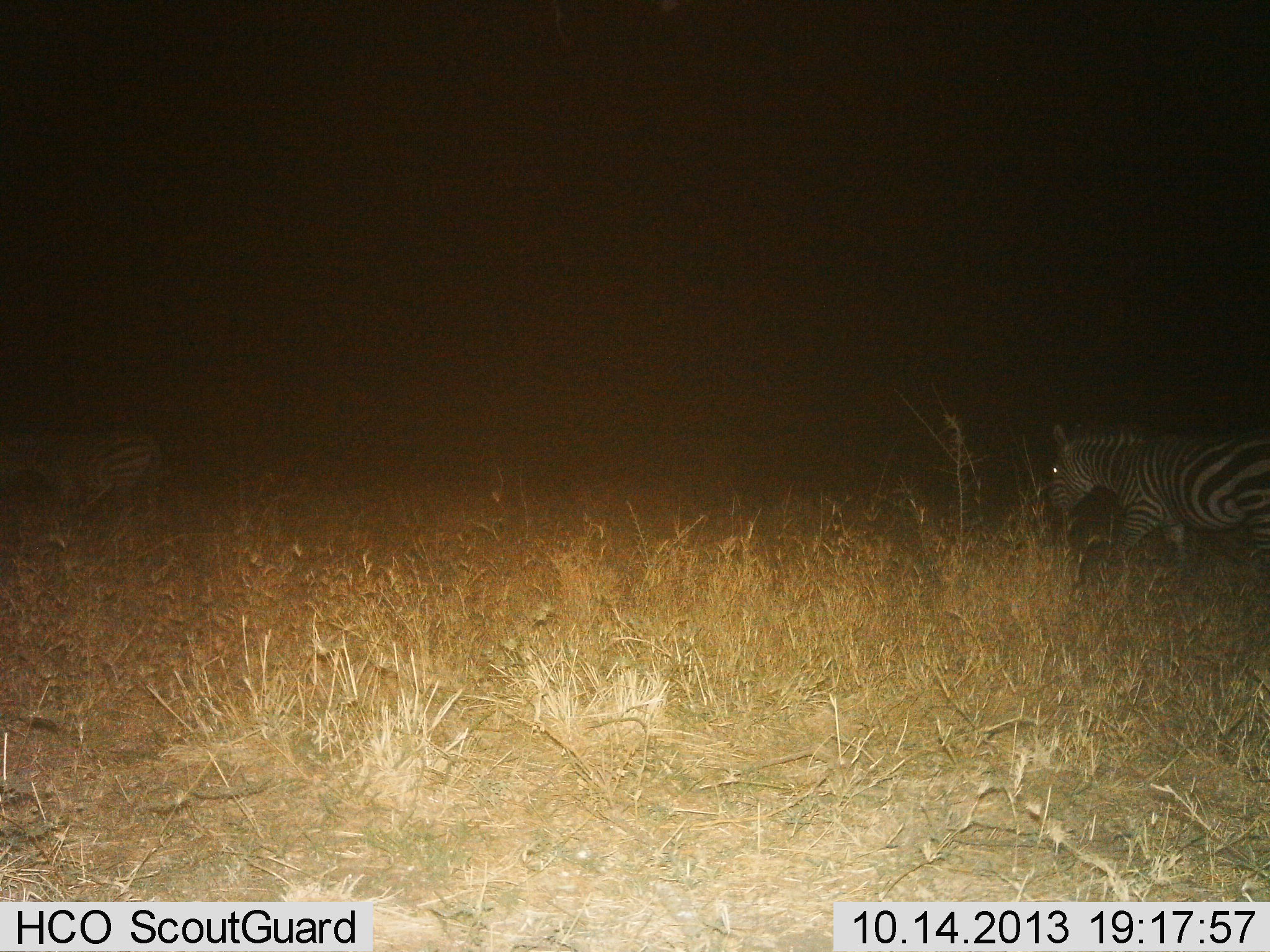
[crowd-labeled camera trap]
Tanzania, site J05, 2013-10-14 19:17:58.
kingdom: Animalia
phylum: Chordata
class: Mammalia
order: Perissodactyla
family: Equidae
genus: Equus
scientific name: Equus quagga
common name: plains zebra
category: zebra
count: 2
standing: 20%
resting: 0%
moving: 87%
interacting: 0%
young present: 0%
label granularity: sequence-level